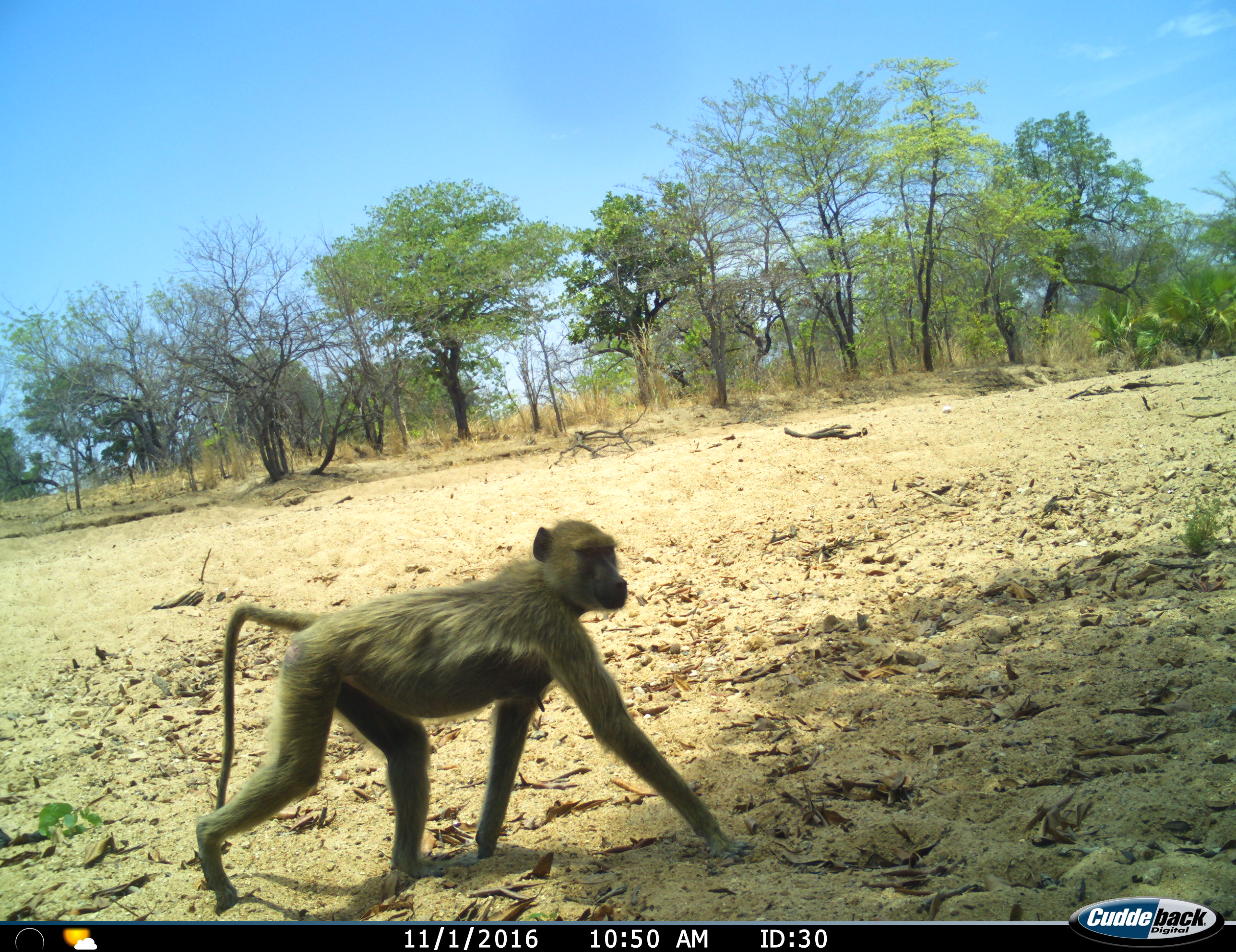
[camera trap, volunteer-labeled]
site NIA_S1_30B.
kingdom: Animalia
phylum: Chordata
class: Mammalia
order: Primates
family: Cercopithecidae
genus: Papio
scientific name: Papio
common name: baboon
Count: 1.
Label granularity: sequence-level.